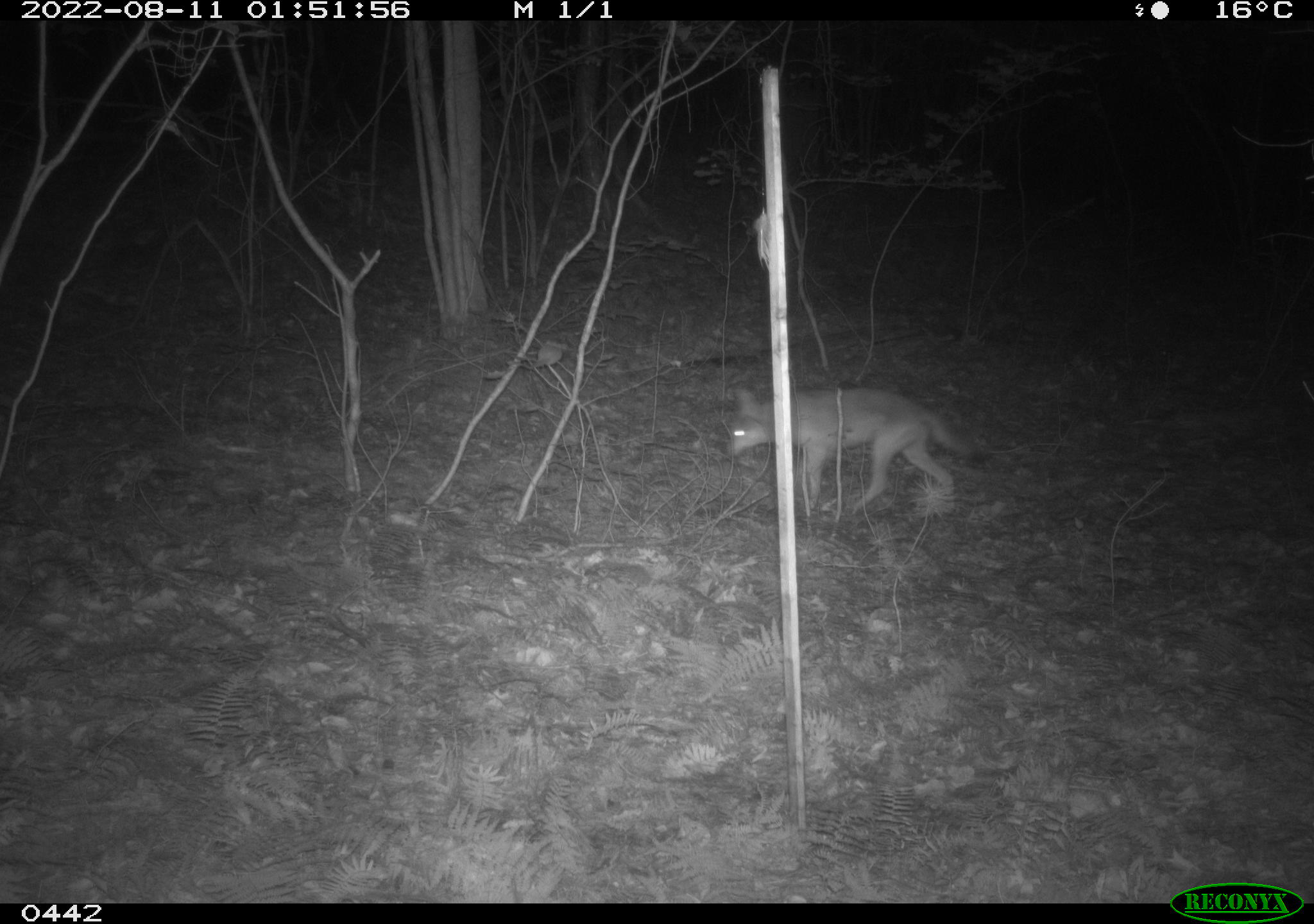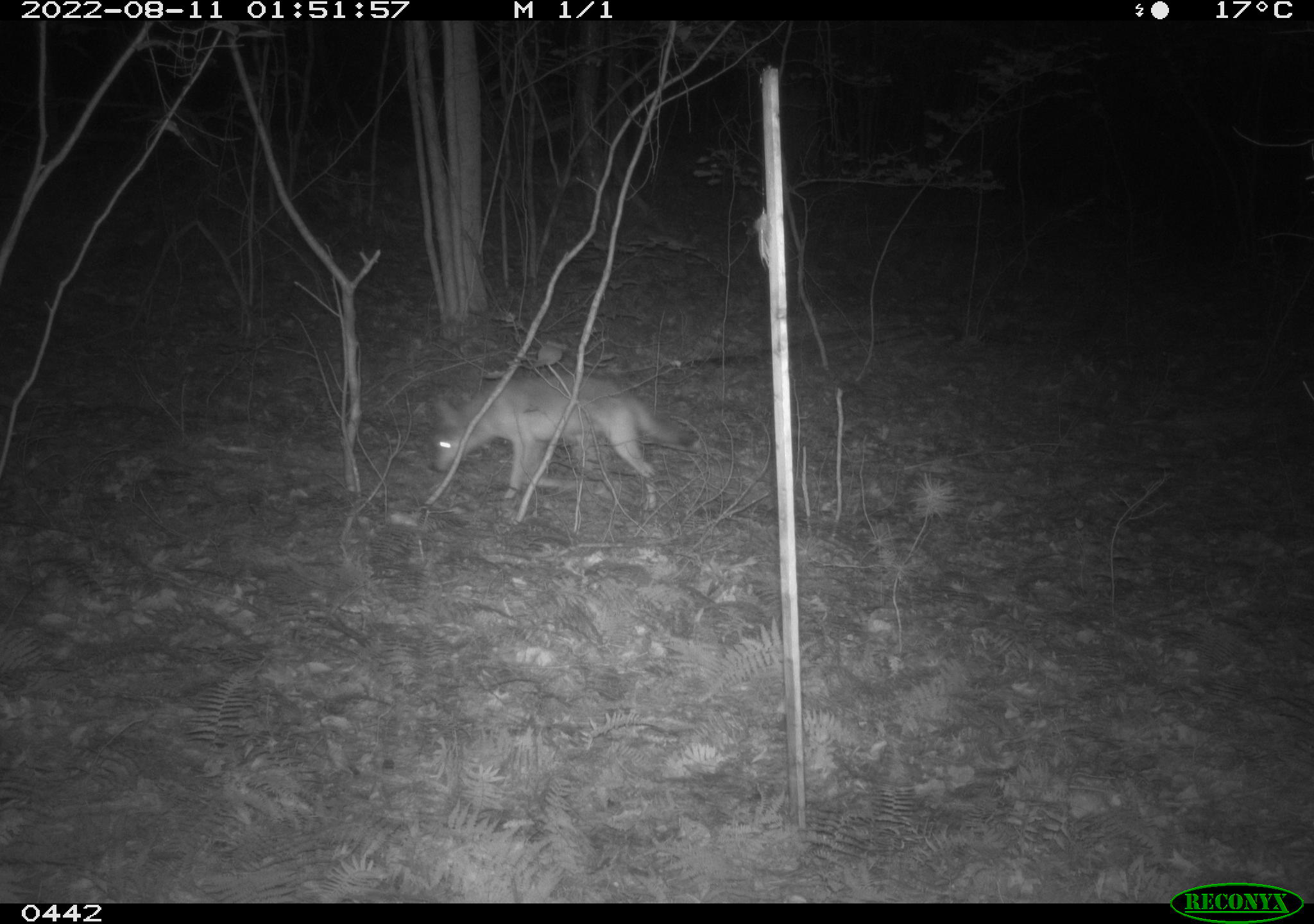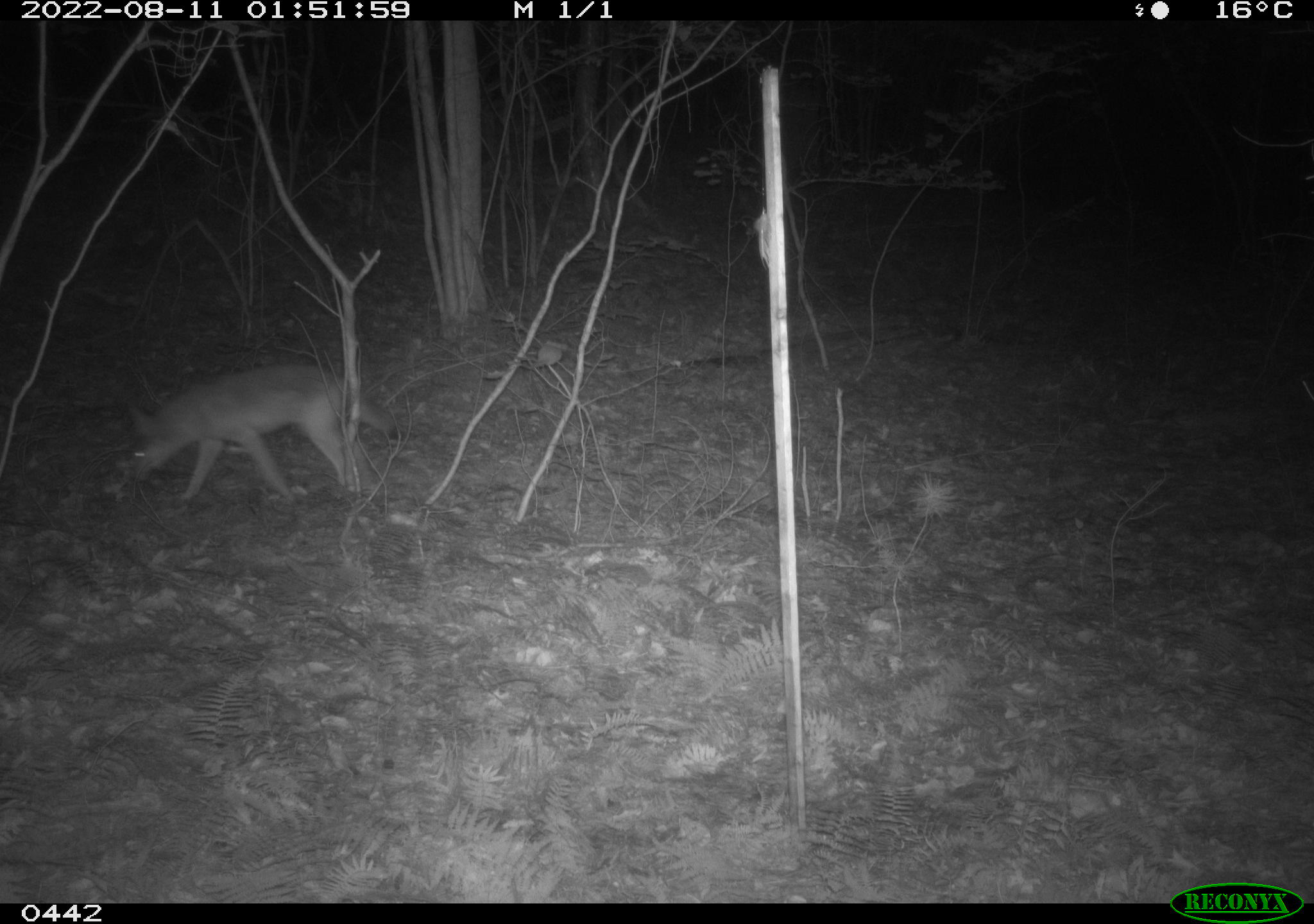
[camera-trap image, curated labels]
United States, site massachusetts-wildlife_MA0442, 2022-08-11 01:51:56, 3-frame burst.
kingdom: Animalia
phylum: Chordata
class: Mammalia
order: Carnivora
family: Canidae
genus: Canis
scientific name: Canis latrans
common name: coyote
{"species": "coyote (Canis latrans)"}